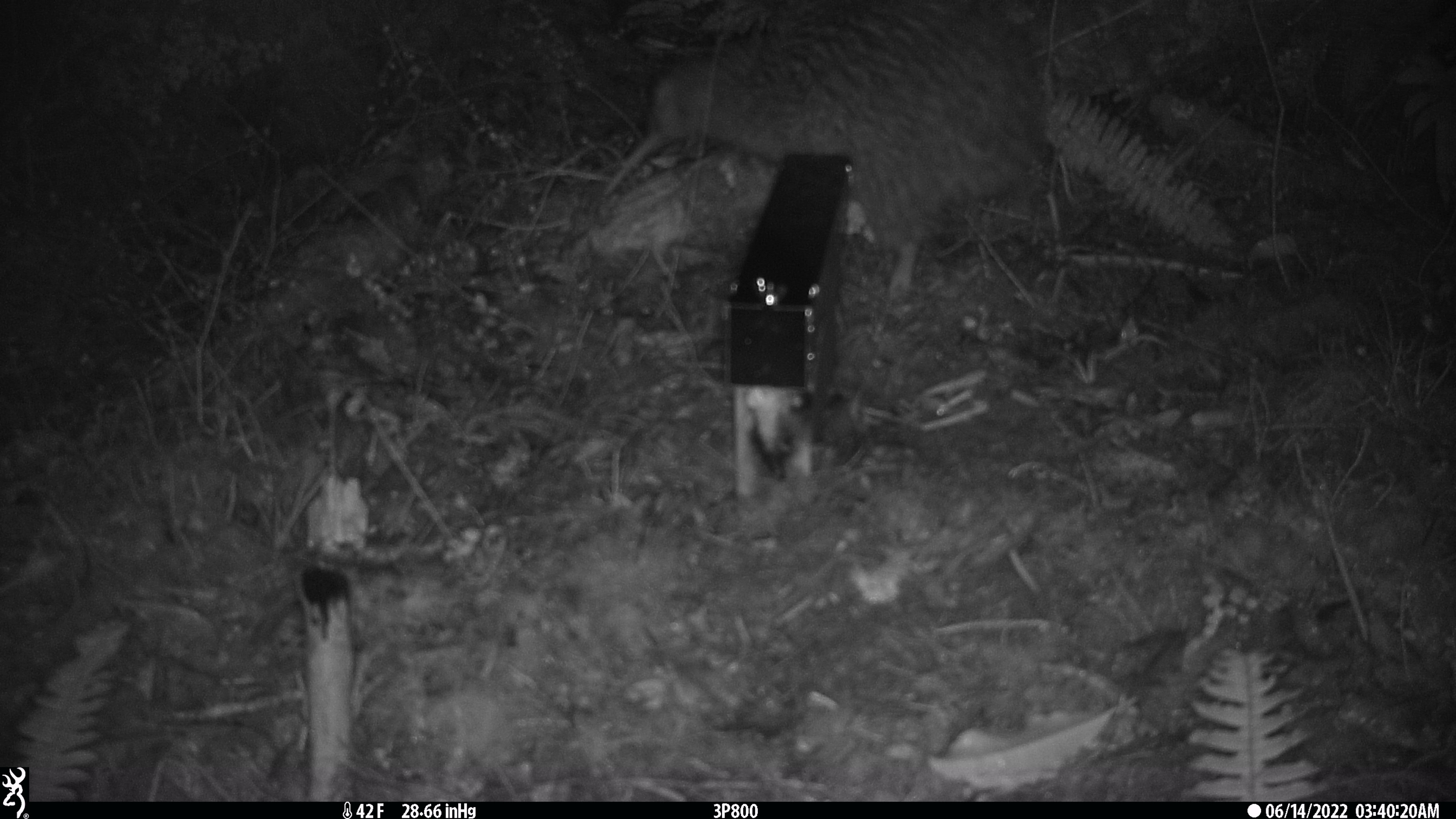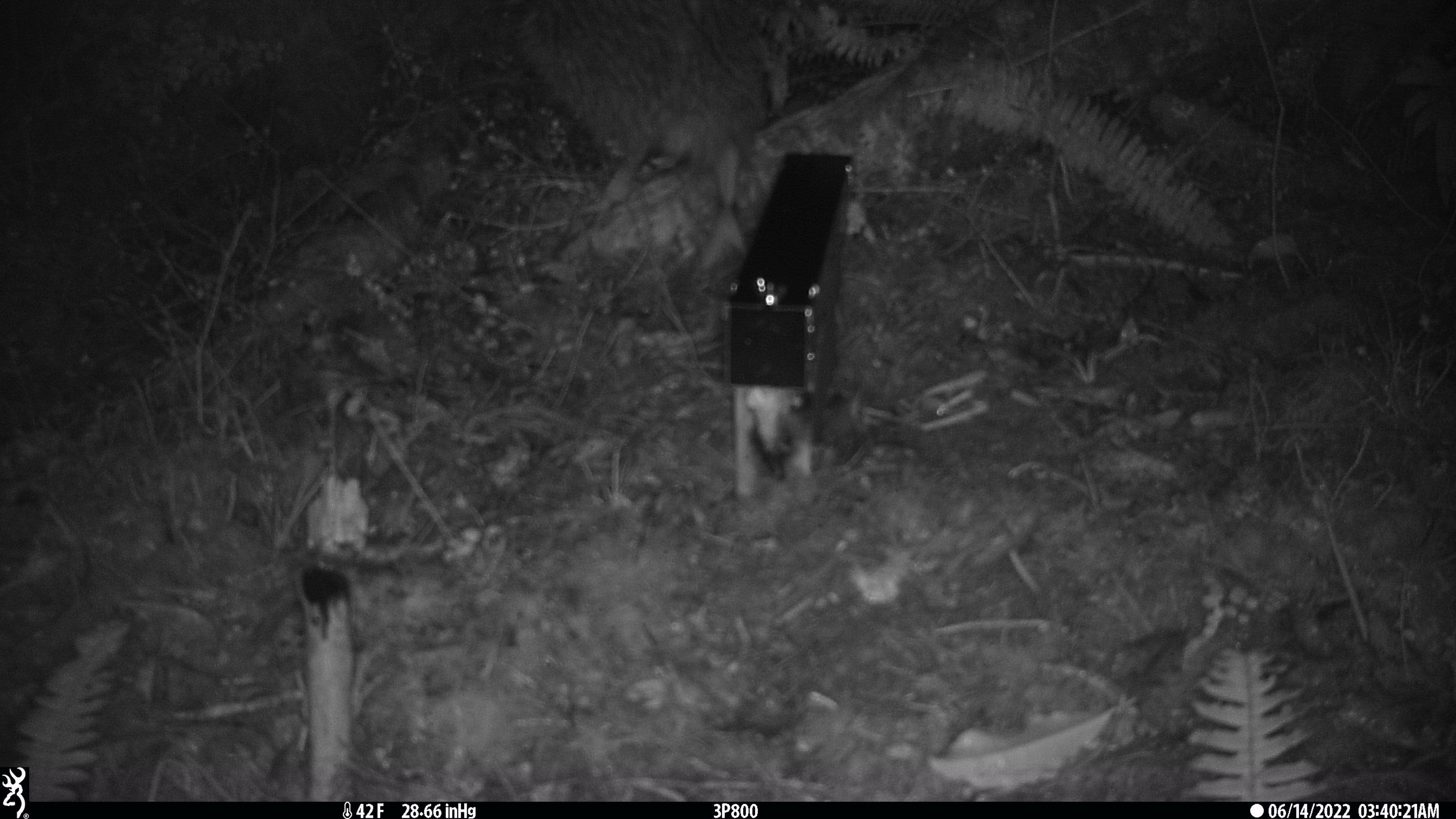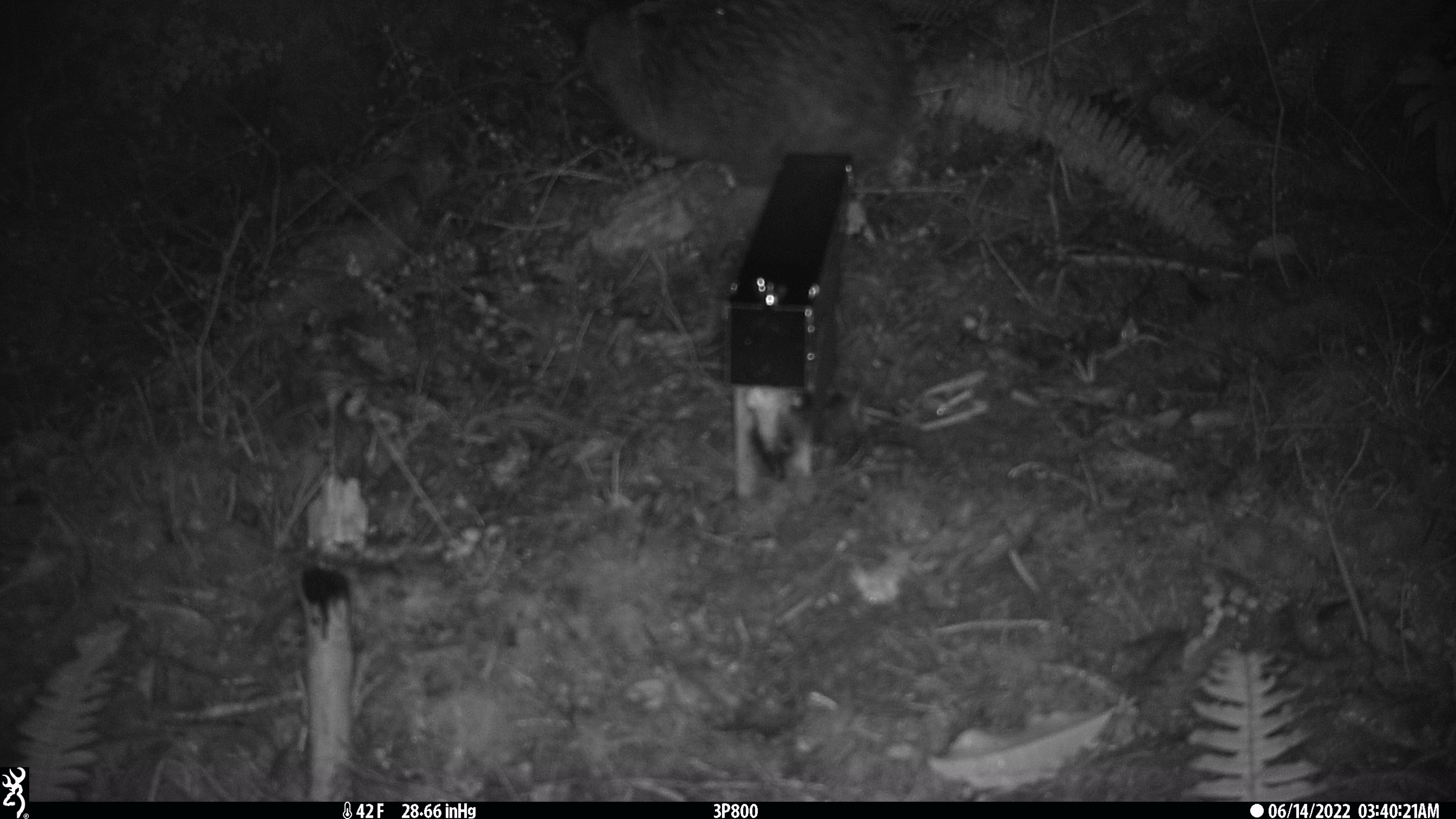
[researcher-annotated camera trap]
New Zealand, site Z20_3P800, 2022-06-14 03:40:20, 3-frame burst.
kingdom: Animalia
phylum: Chordata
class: Aves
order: Apterygiformes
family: Apterygidae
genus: Apteryx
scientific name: Apteryx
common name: kiwi